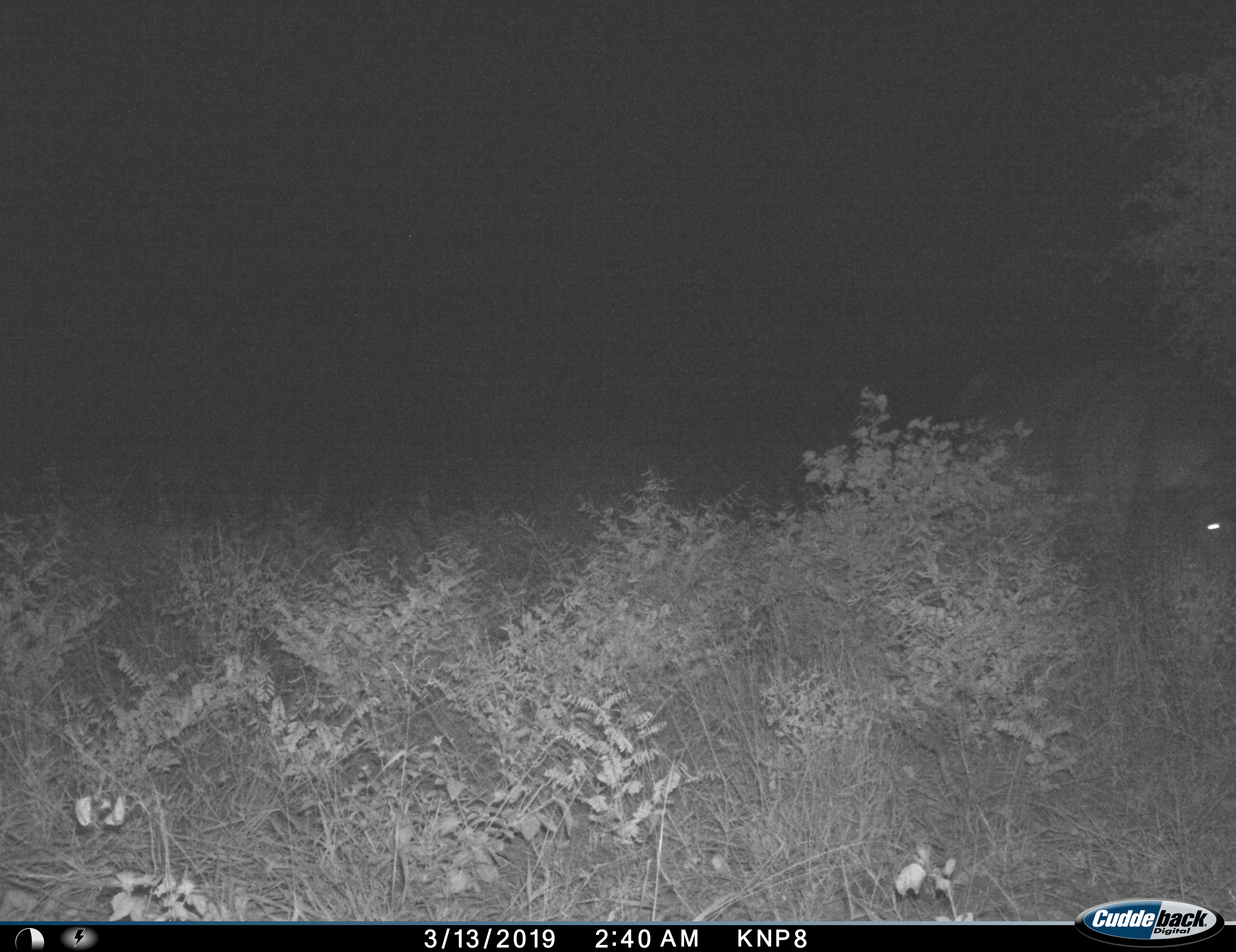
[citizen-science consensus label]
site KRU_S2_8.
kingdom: Animalia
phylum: Chordata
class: Mammalia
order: Artiodactyla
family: Hippopotamidae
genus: Hippopotamus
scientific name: Hippopotamus amphibius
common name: hippopotamus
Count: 1.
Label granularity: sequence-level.